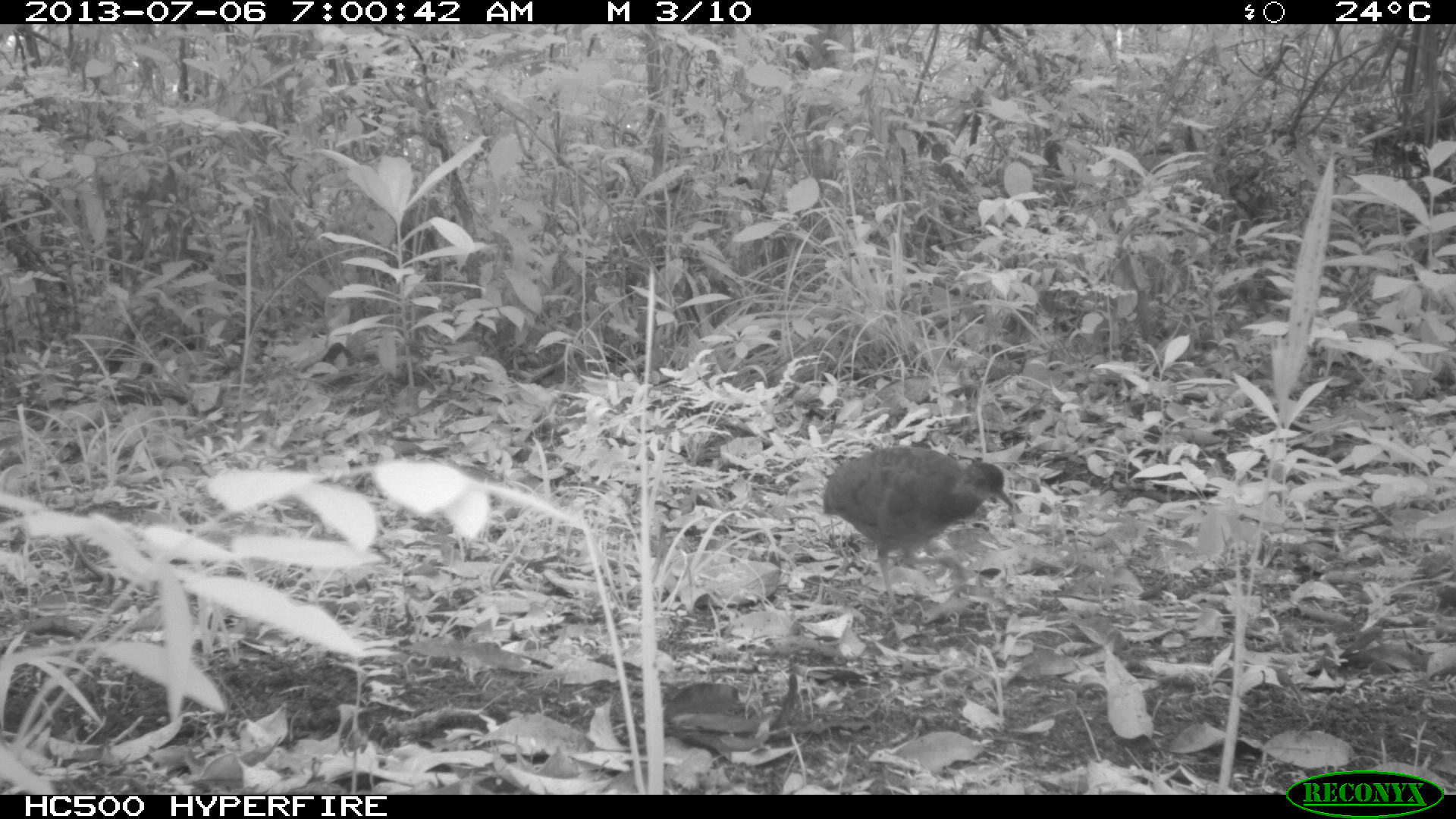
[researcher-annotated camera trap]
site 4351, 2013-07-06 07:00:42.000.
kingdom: Animalia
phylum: Chordata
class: Aves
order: Tinamiformes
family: Tinamidae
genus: Tinamus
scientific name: Tinamus major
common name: great tinamou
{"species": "Tinamus major (great tinamou)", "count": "2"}